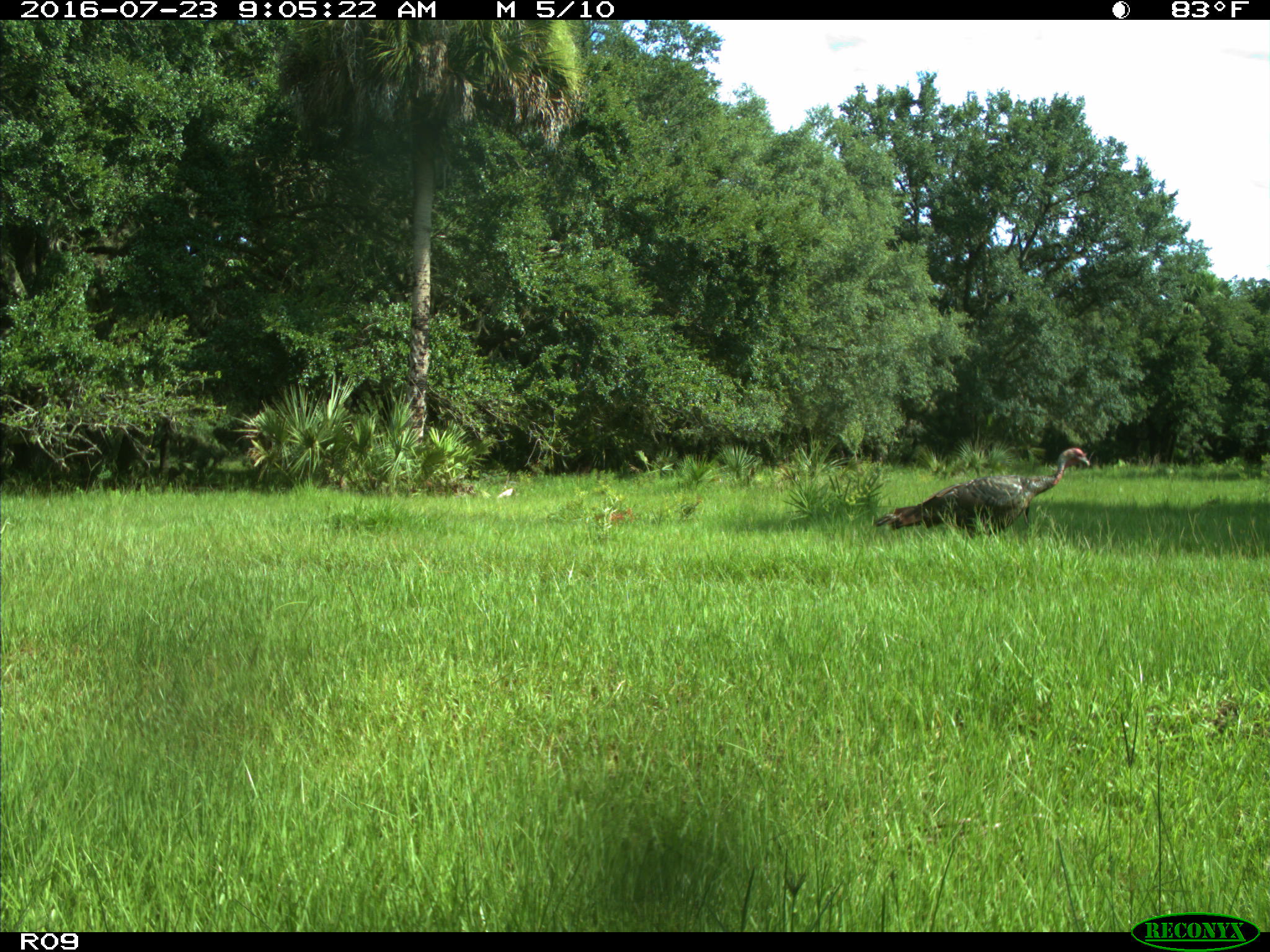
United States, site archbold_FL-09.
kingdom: Animalia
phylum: Chordata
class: Aves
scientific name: Aves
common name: birds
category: unidentified bird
Unidentified bird (birds) (Aves).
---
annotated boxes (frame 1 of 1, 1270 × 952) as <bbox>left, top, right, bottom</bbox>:
animal: <bbox>874, 447, 1091, 538</bbox>